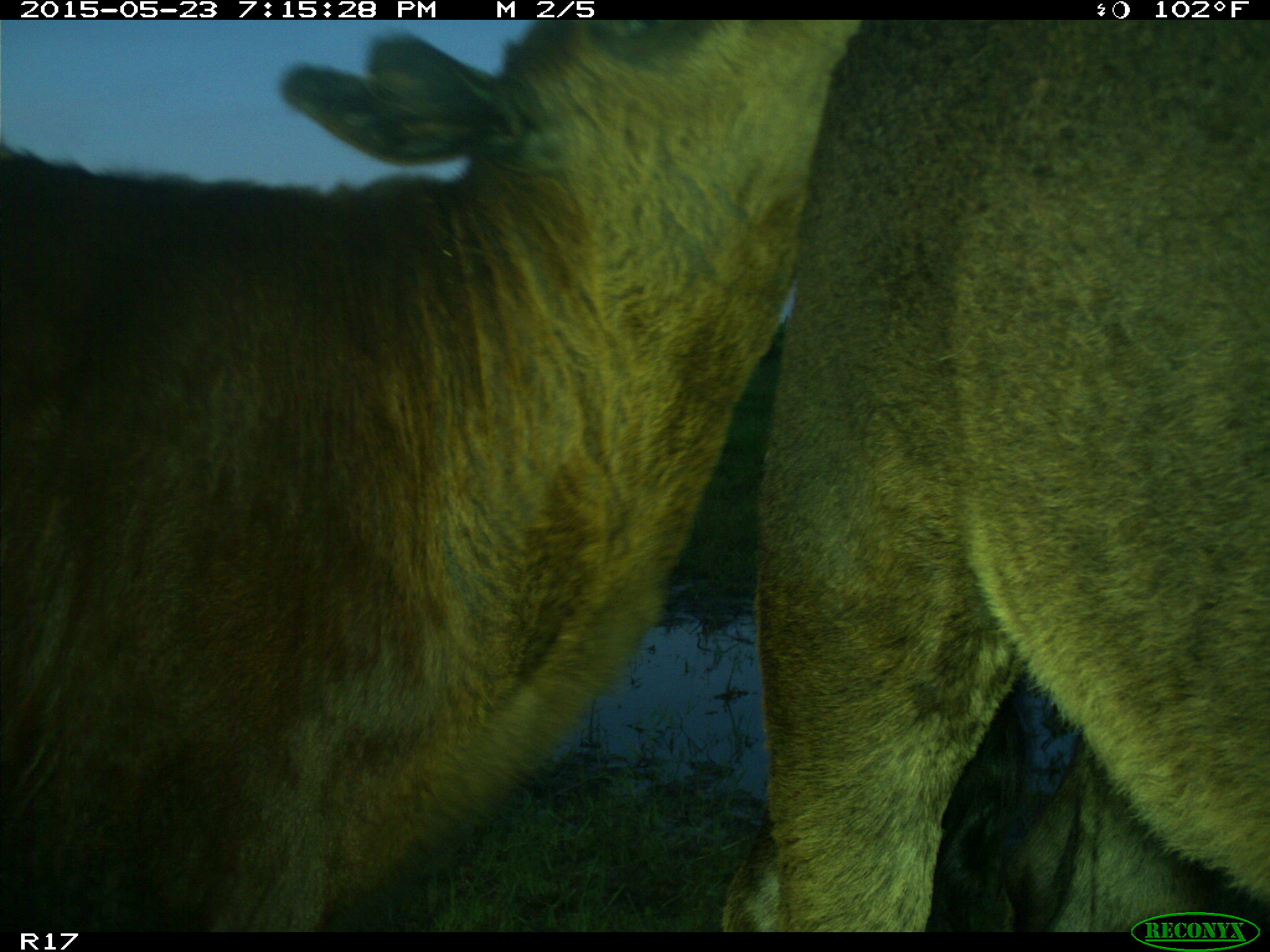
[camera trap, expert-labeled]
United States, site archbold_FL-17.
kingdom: Animalia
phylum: Chordata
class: Mammalia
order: Artiodactyla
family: Bovidae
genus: Bos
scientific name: Bos taurus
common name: domestic cow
Bos taurus (domestic cow).